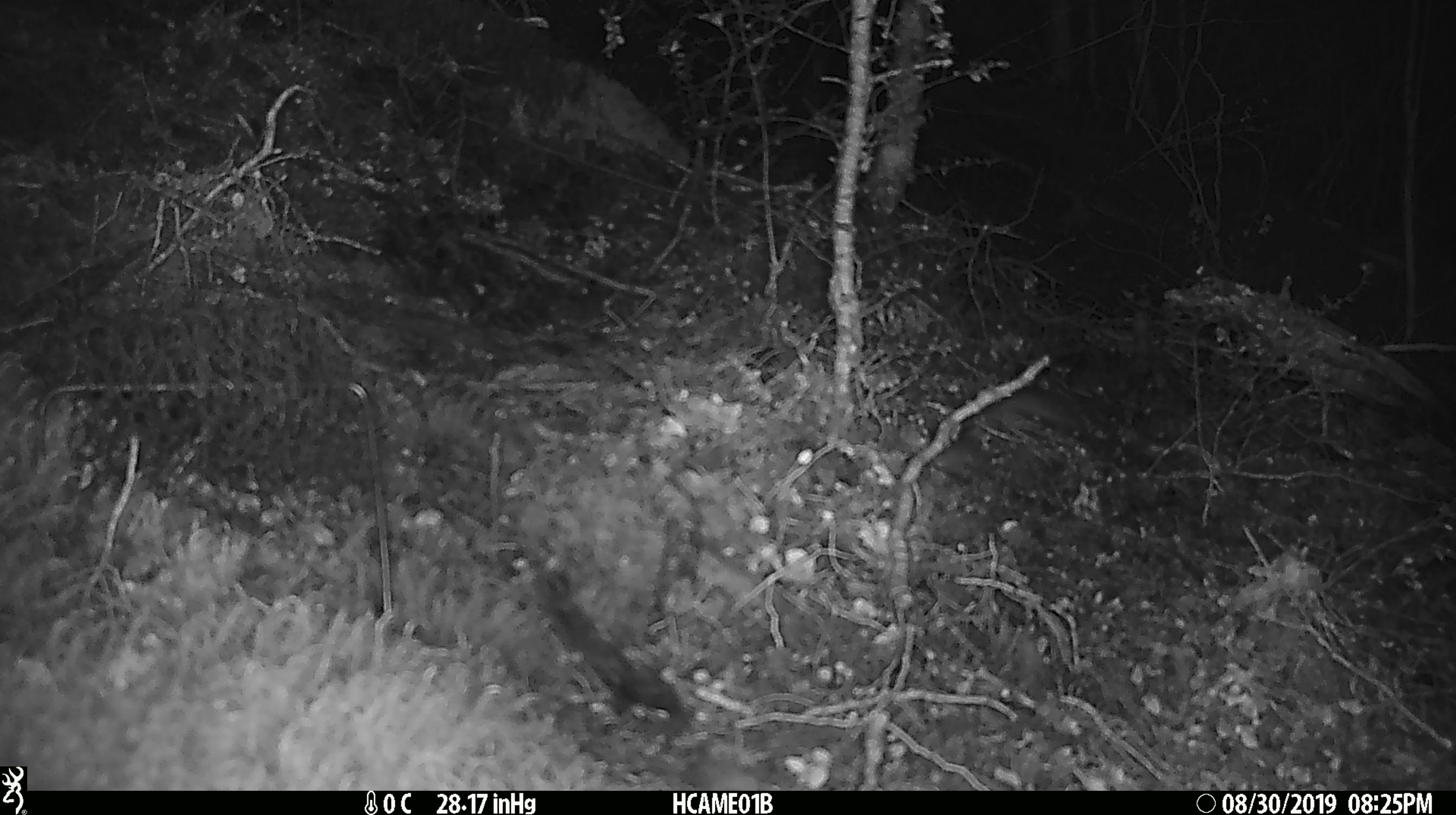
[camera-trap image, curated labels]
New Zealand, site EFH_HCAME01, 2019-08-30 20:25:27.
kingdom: Animalia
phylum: Chordata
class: Mammalia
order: Rodentia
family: Muridae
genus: Mus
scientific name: Mus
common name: mouse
Mouse (Mus).